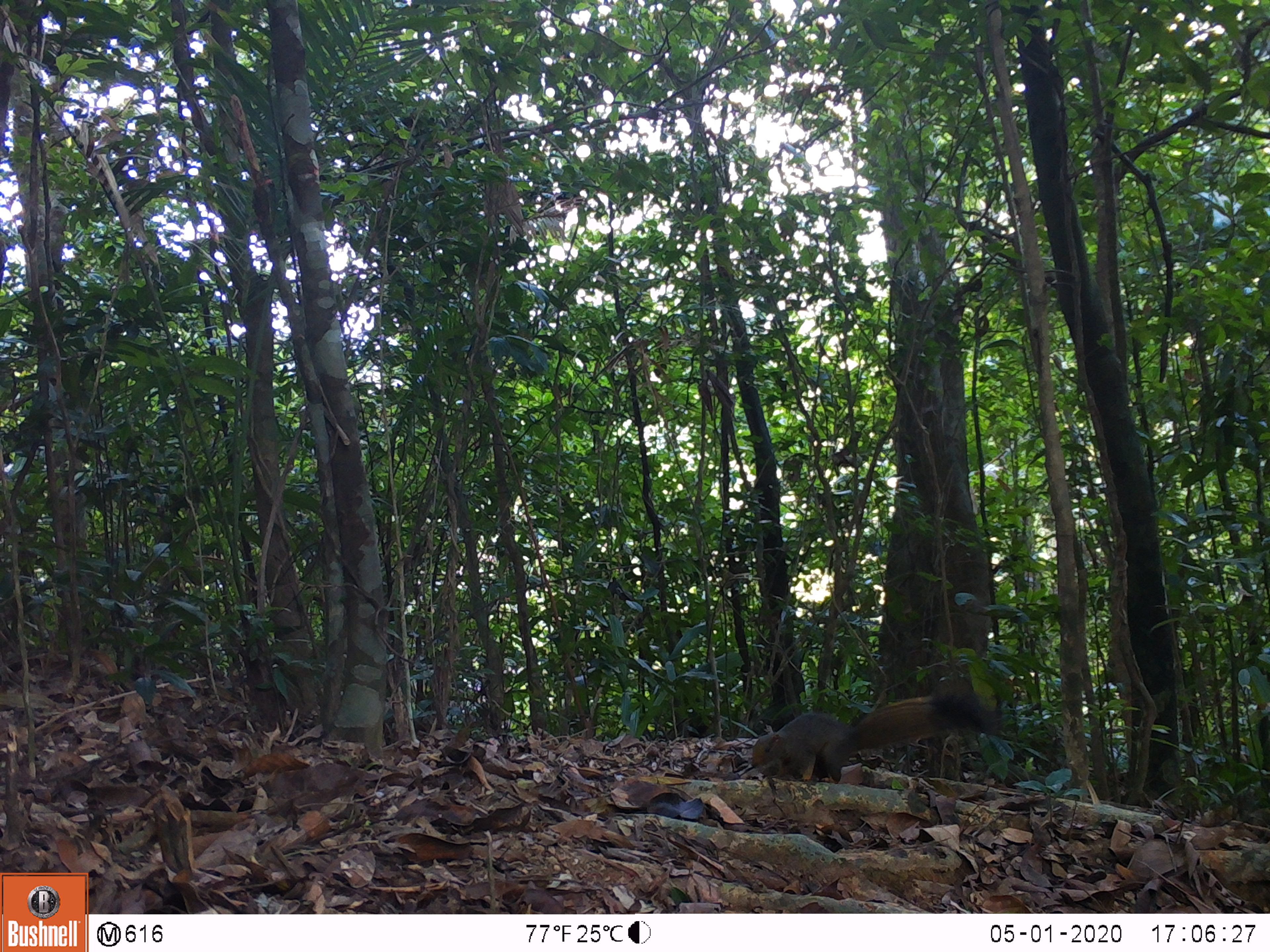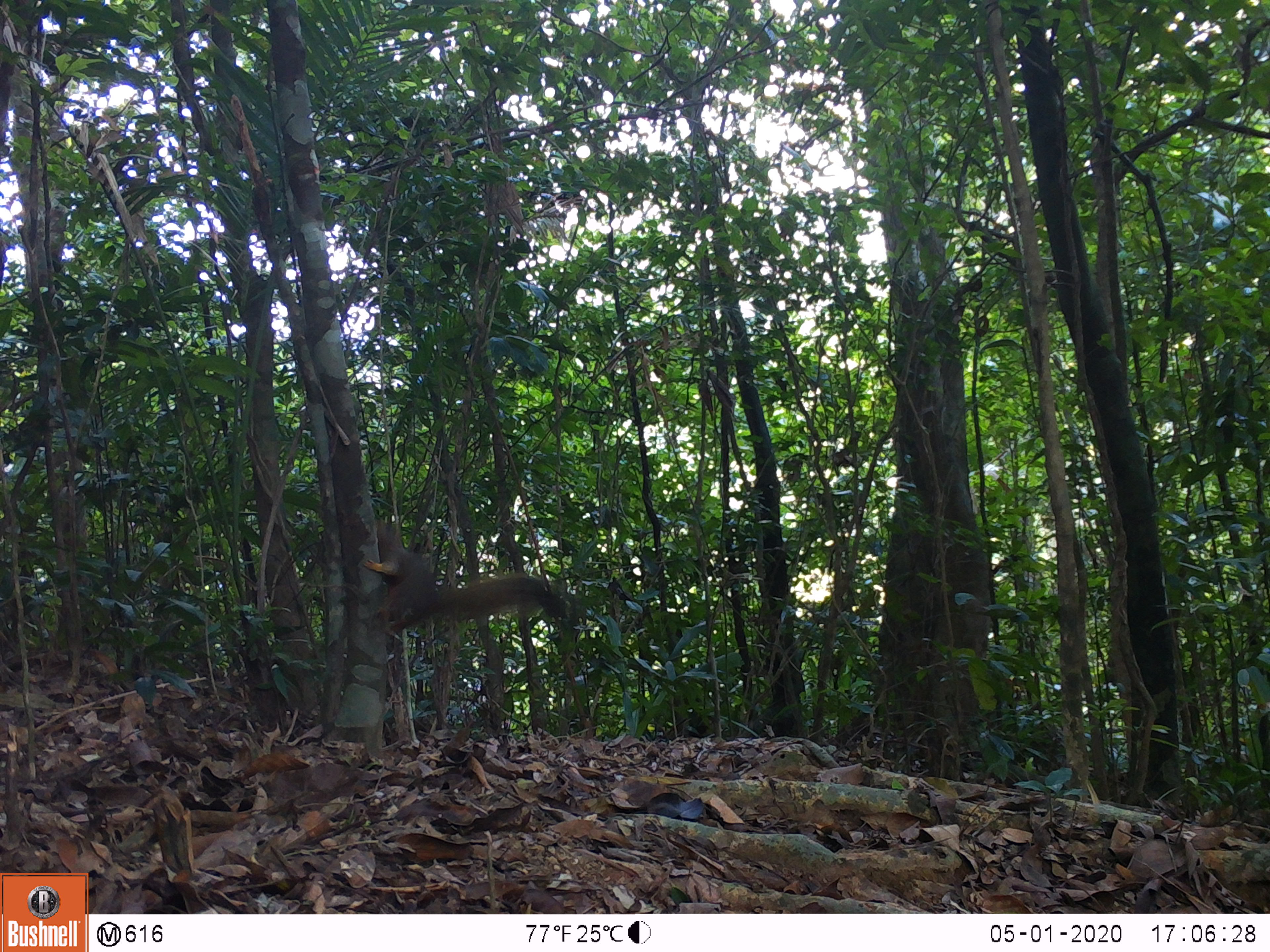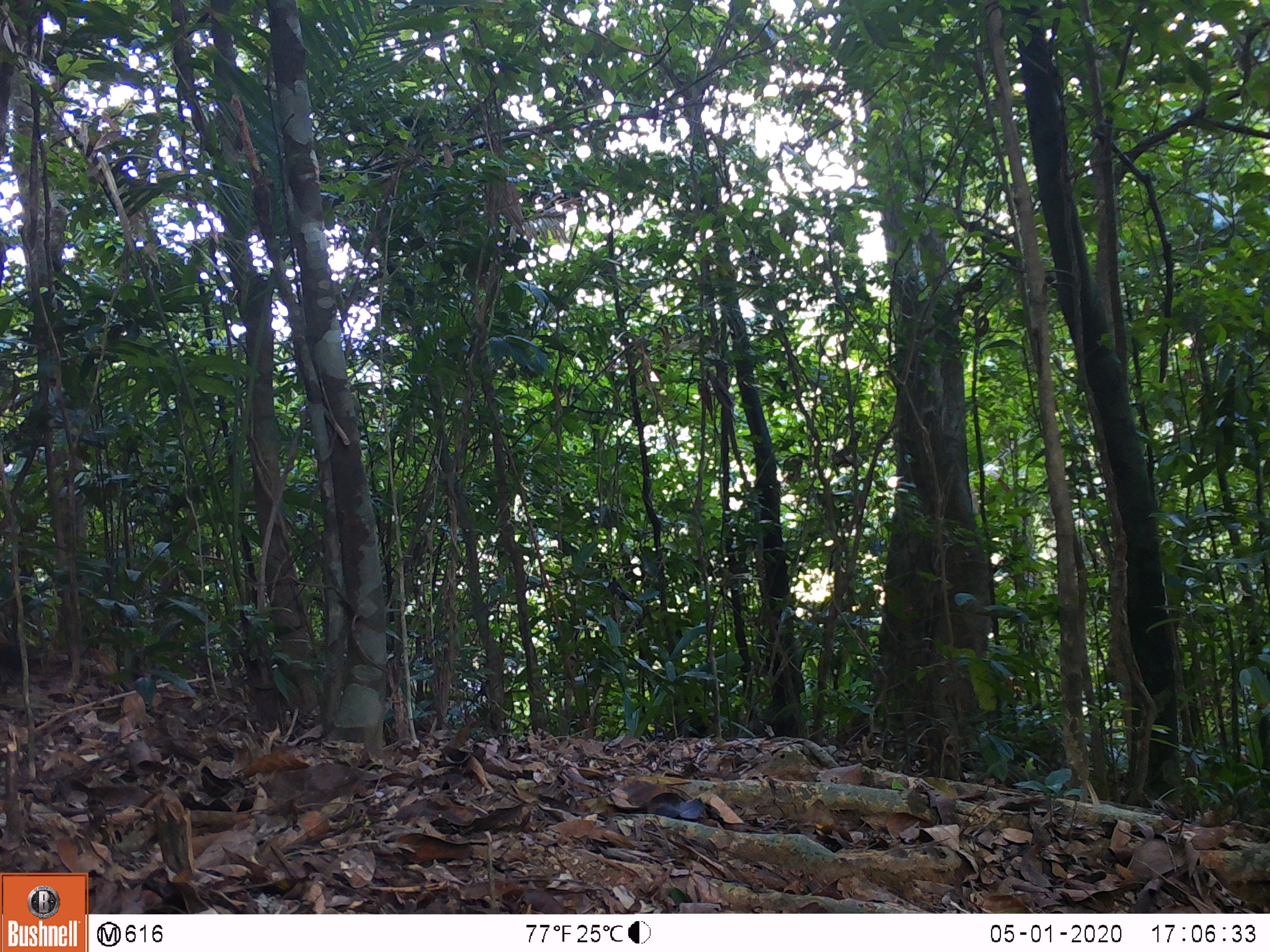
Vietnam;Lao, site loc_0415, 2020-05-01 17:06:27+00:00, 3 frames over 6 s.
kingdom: Animalia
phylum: Chordata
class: Mammalia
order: Rodentia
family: Sciuridae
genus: Callosciurus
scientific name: Callosciurus erythraeus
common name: pallas's squirrel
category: pallass squirrel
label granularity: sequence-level